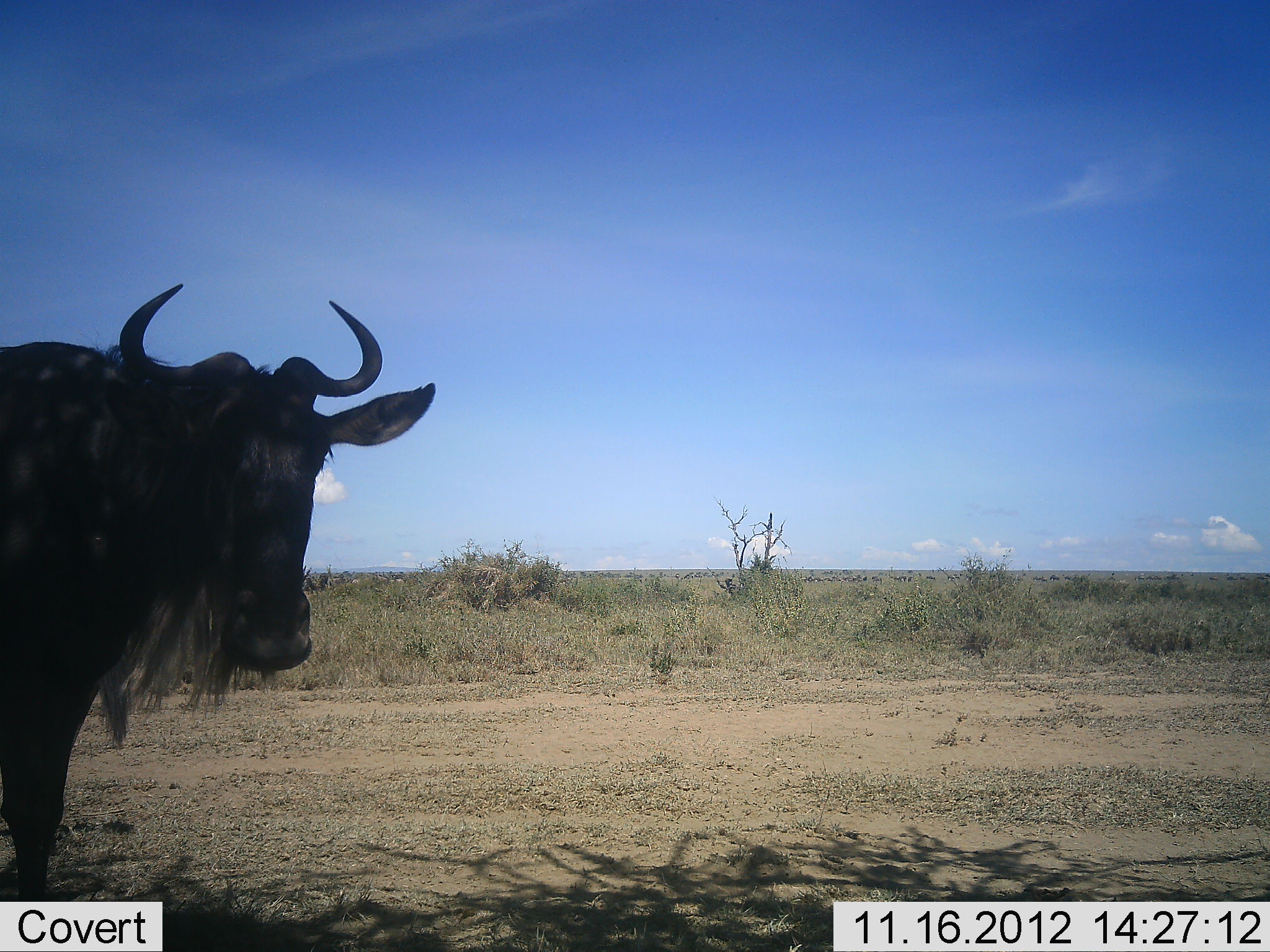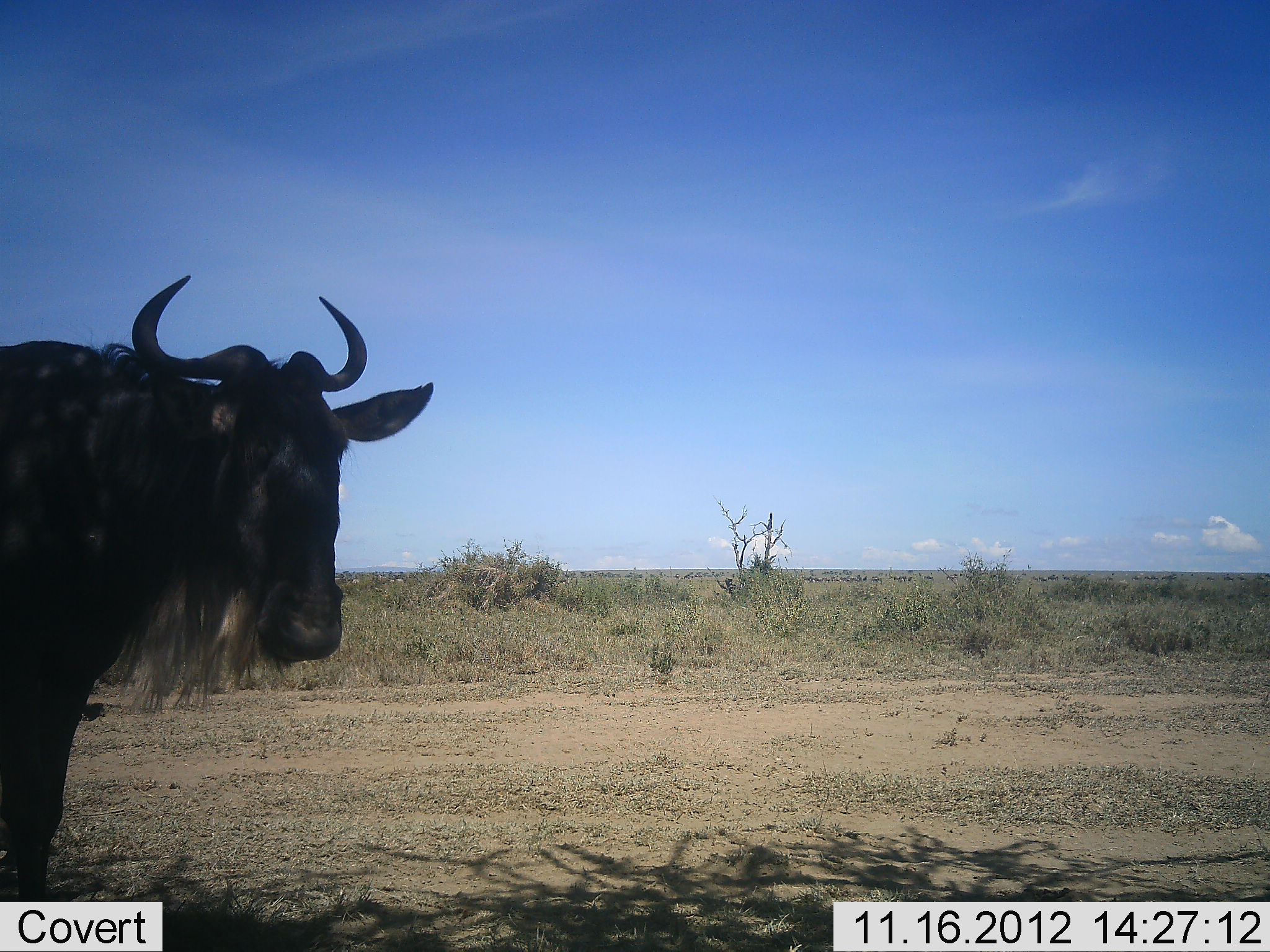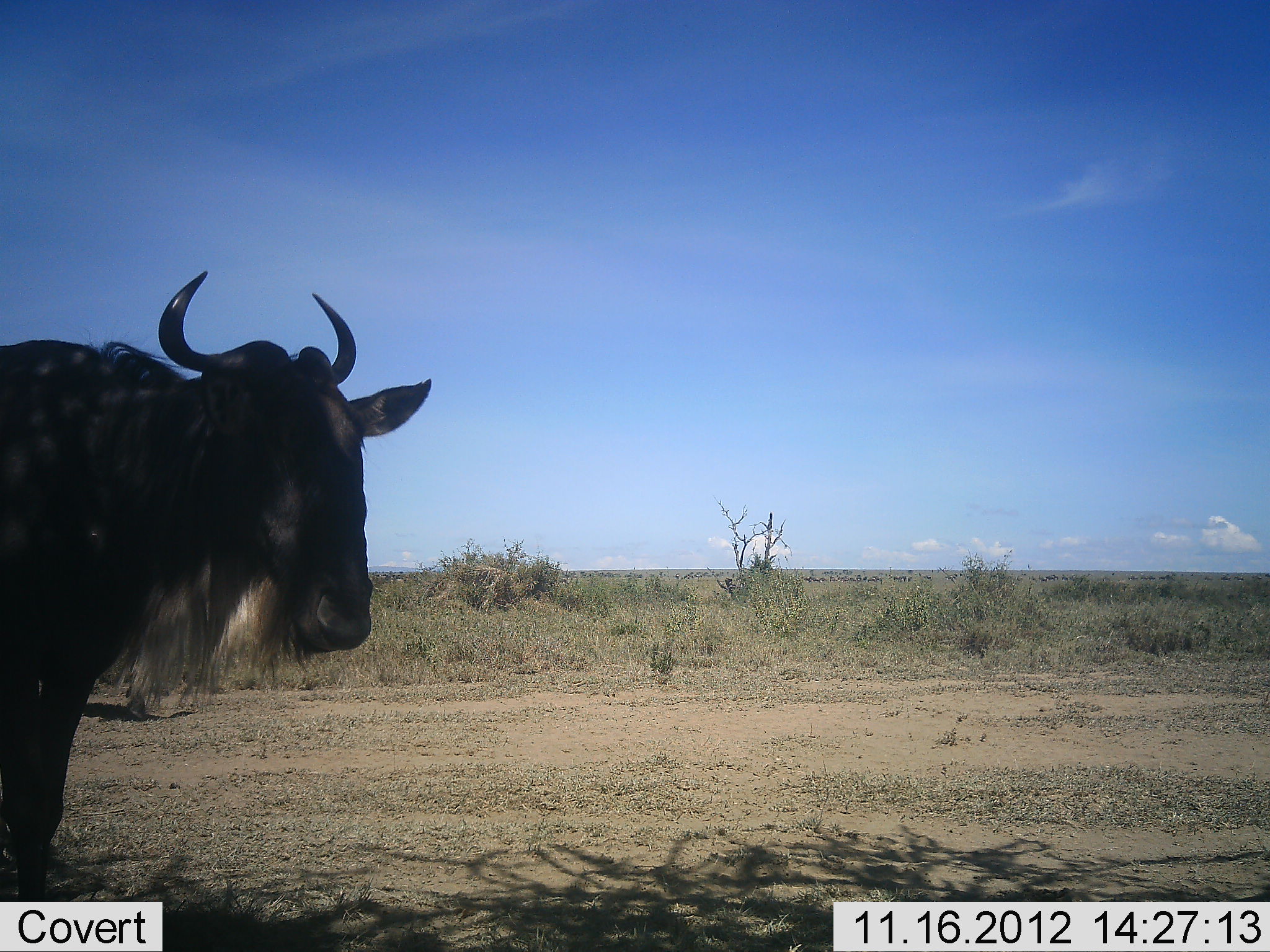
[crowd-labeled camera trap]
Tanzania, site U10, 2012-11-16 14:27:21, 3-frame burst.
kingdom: Animalia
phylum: Chordata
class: Mammalia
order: Artiodactyla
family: Bovidae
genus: Connochaetes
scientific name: Connochaetes taurinus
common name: blue wildebeest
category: wildebeest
Wildebeest (blue wildebeest) (Connochaetes taurinus), count 1. Behavior (volunteer vote fractions): standing 90%, resting 0%, moving 10%, interacting 0%. Young present (vote fraction): 0%. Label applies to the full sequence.